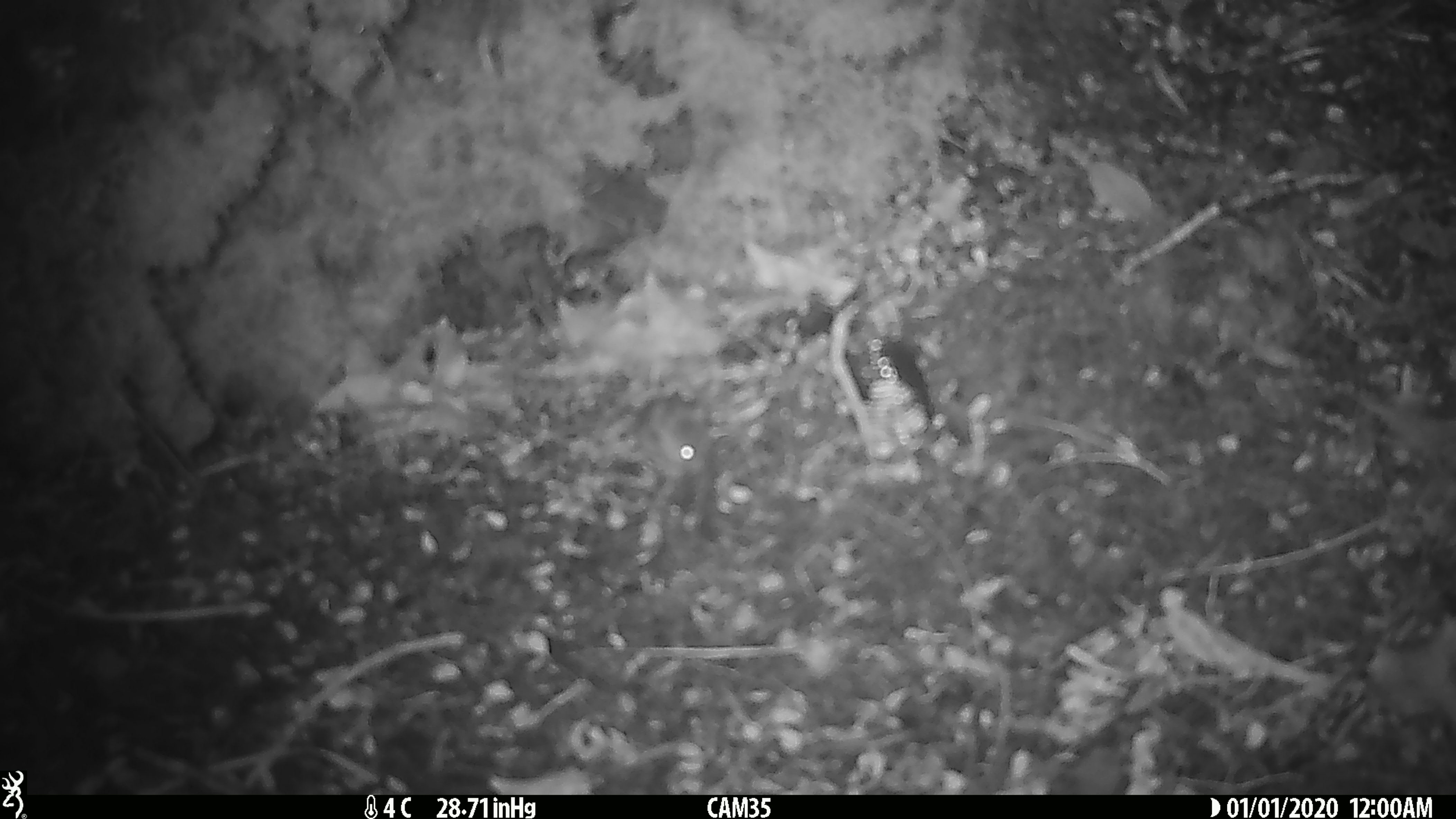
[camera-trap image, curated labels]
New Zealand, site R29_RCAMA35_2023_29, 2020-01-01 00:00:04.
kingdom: Animalia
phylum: Chordata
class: Mammalia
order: Rodentia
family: Muridae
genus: Mus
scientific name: Mus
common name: mouse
Mouse (Mus).